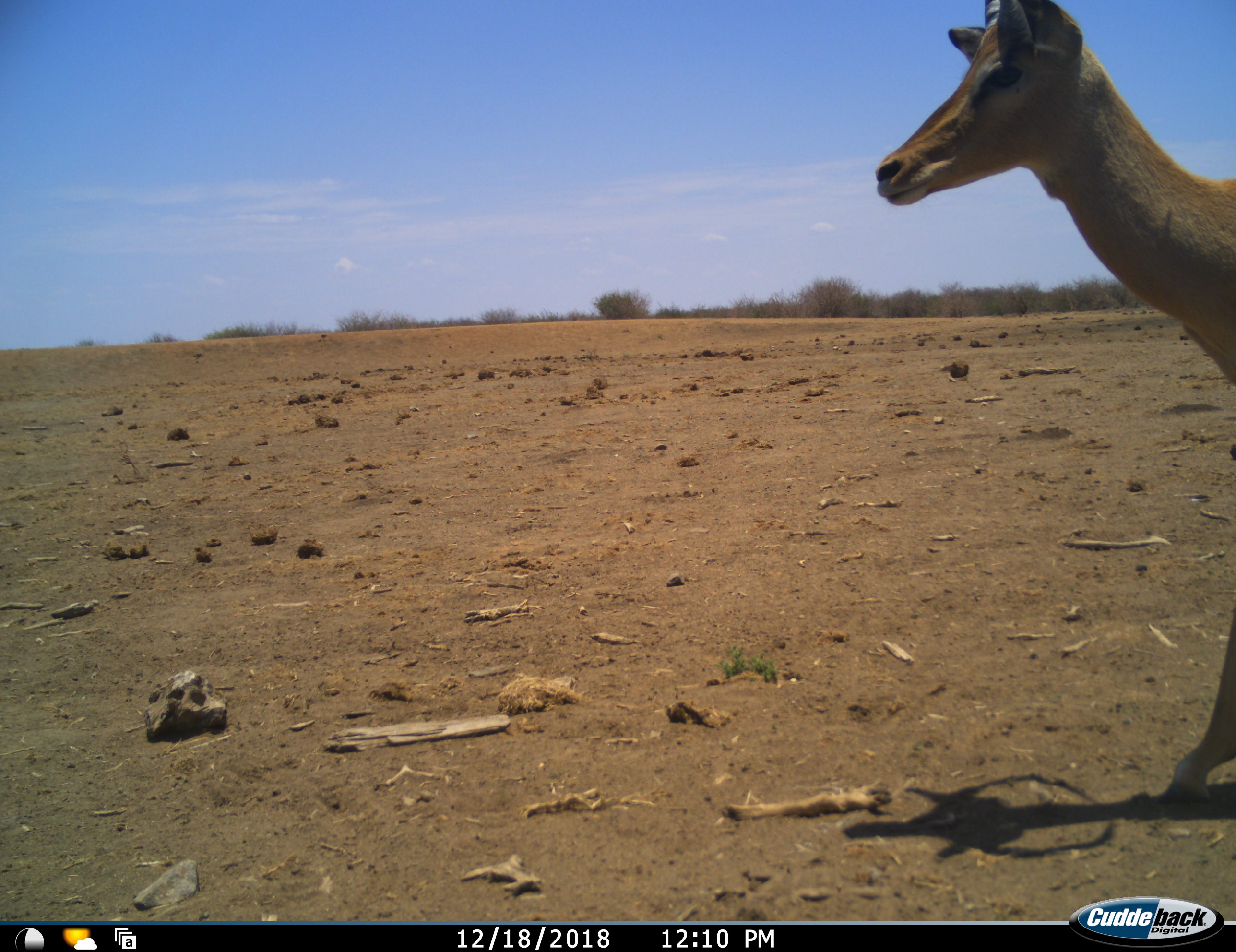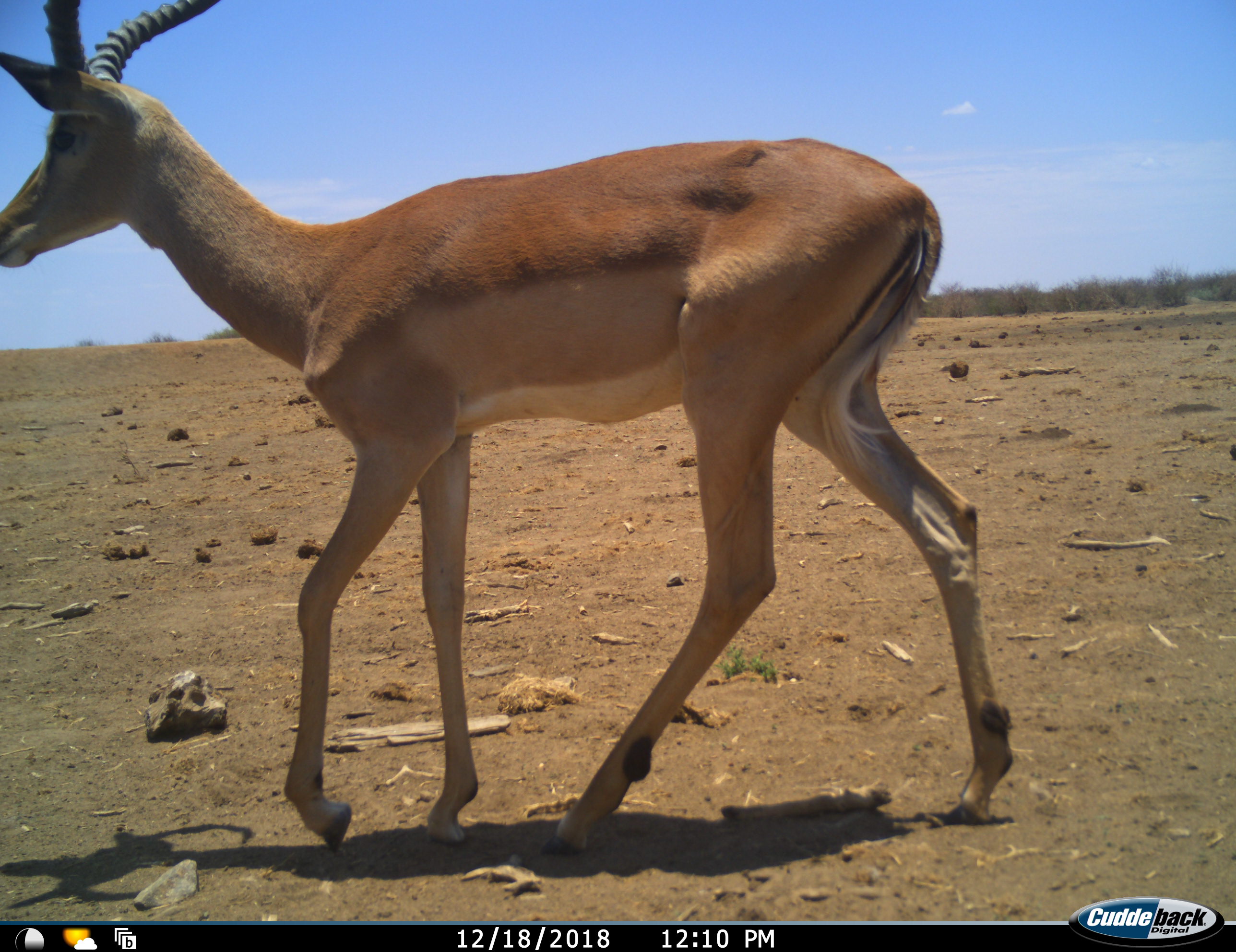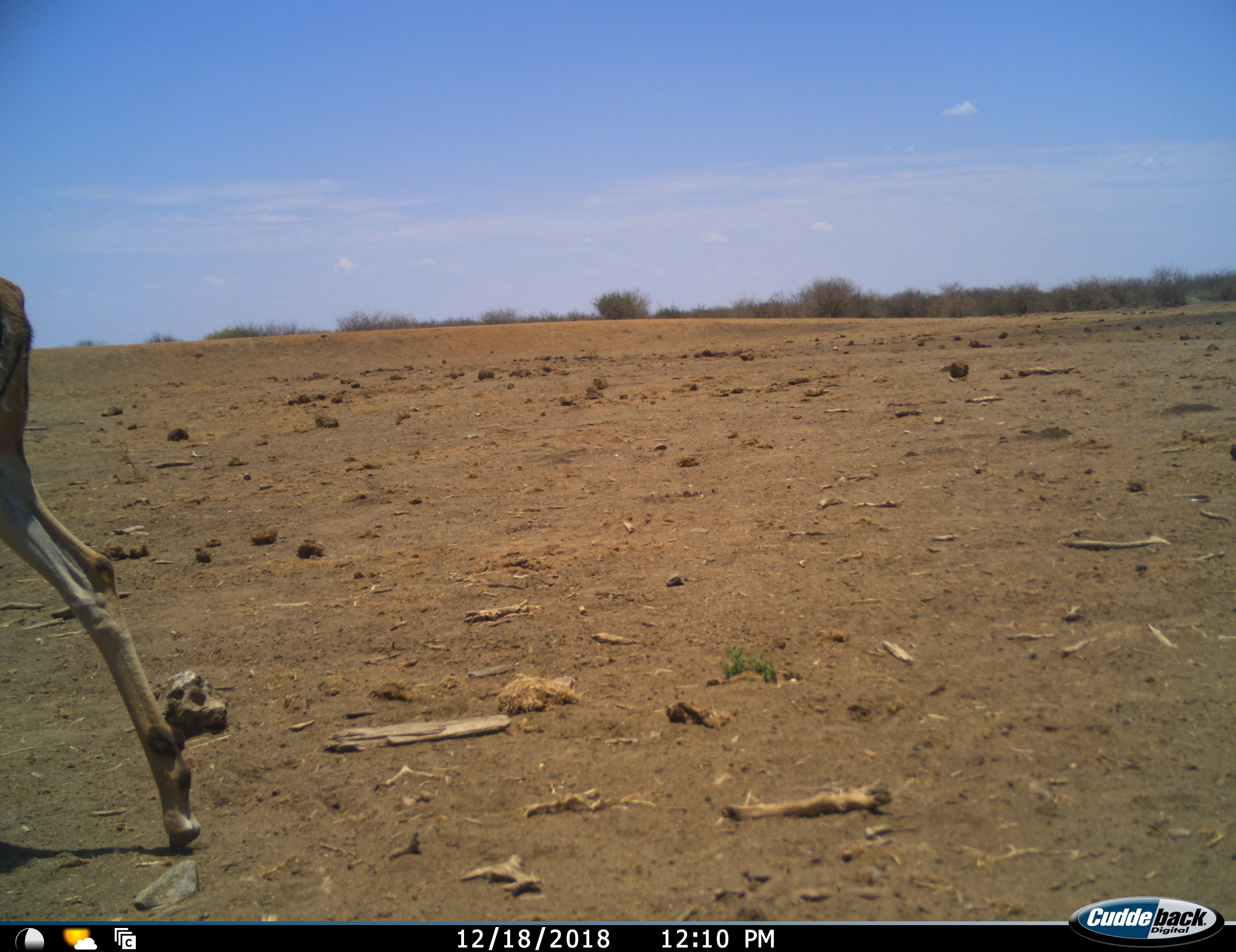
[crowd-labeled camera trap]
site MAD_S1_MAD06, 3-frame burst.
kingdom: Animalia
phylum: Chordata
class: Mammalia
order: Artiodactyla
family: Bovidae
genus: Aepyceros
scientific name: Aepyceros melampus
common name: impala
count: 1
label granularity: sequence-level